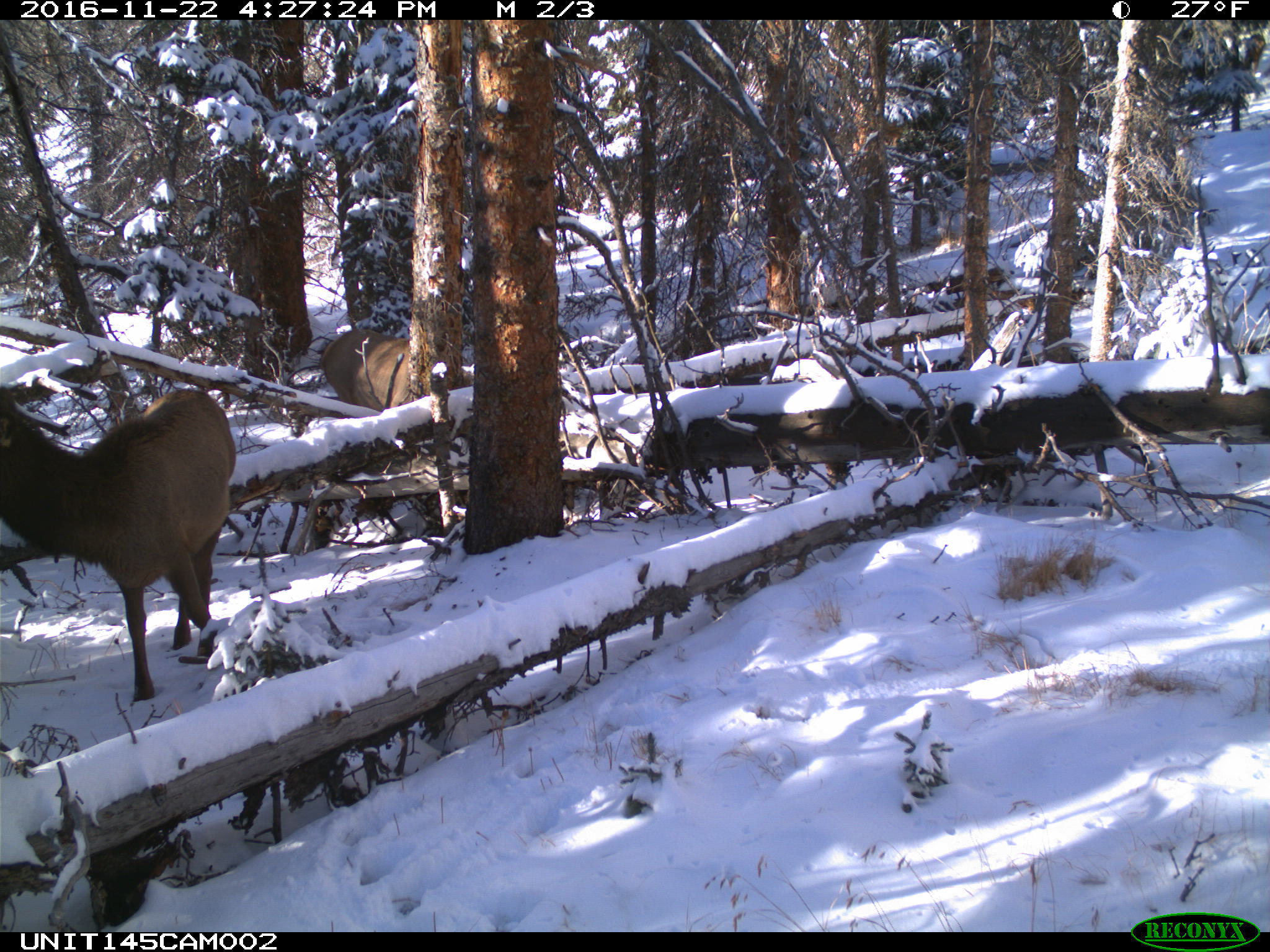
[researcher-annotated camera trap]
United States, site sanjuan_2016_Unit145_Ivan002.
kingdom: Animalia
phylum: Chordata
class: Mammalia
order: Artiodactyla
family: Cervidae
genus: Cervus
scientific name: Cervus elaphus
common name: red deer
Cervus elaphus (red deer).